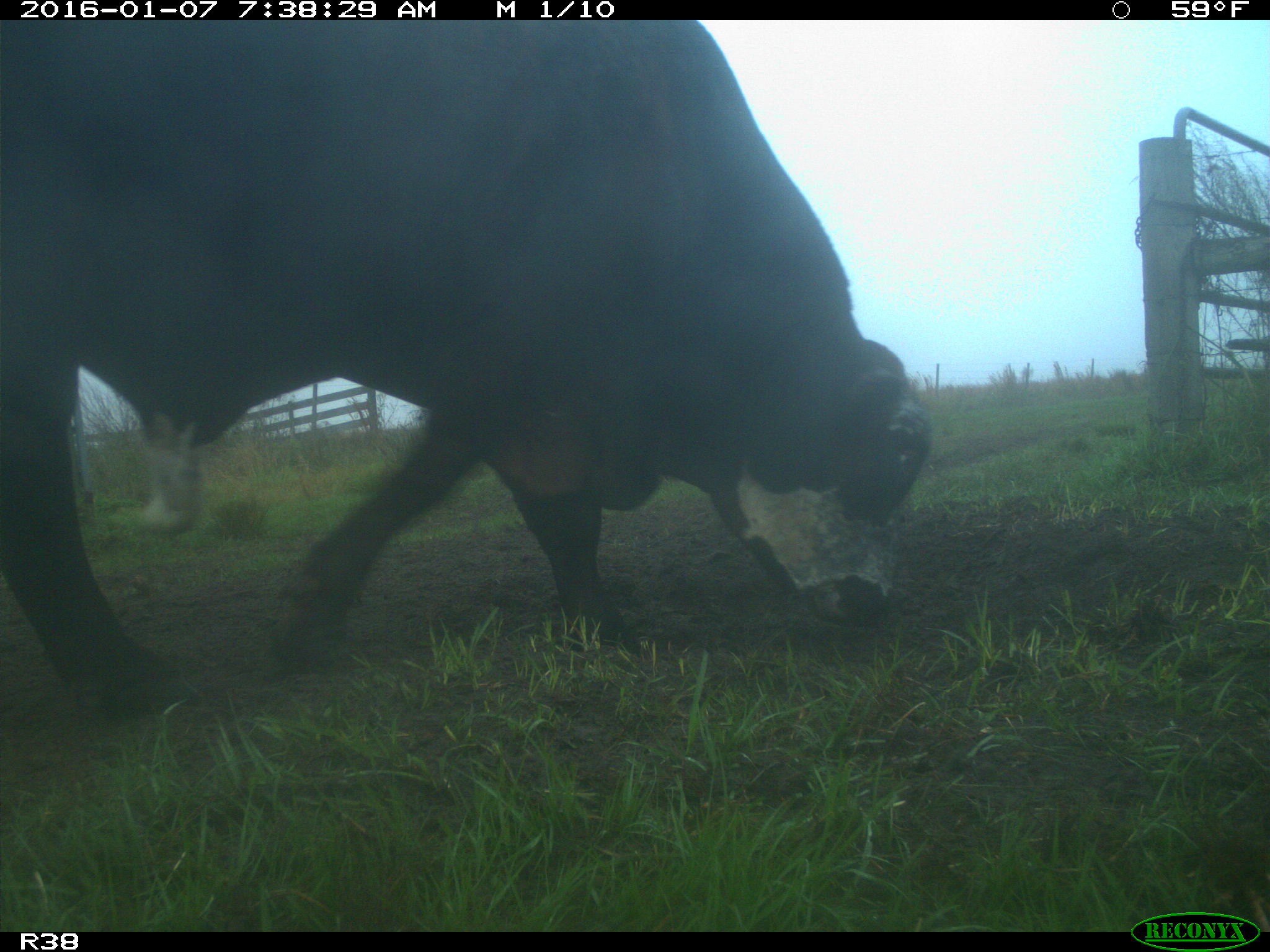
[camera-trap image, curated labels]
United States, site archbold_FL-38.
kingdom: Animalia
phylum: Chordata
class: Mammalia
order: Artiodactyla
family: Bovidae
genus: Bos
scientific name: Bos taurus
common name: domestic cow